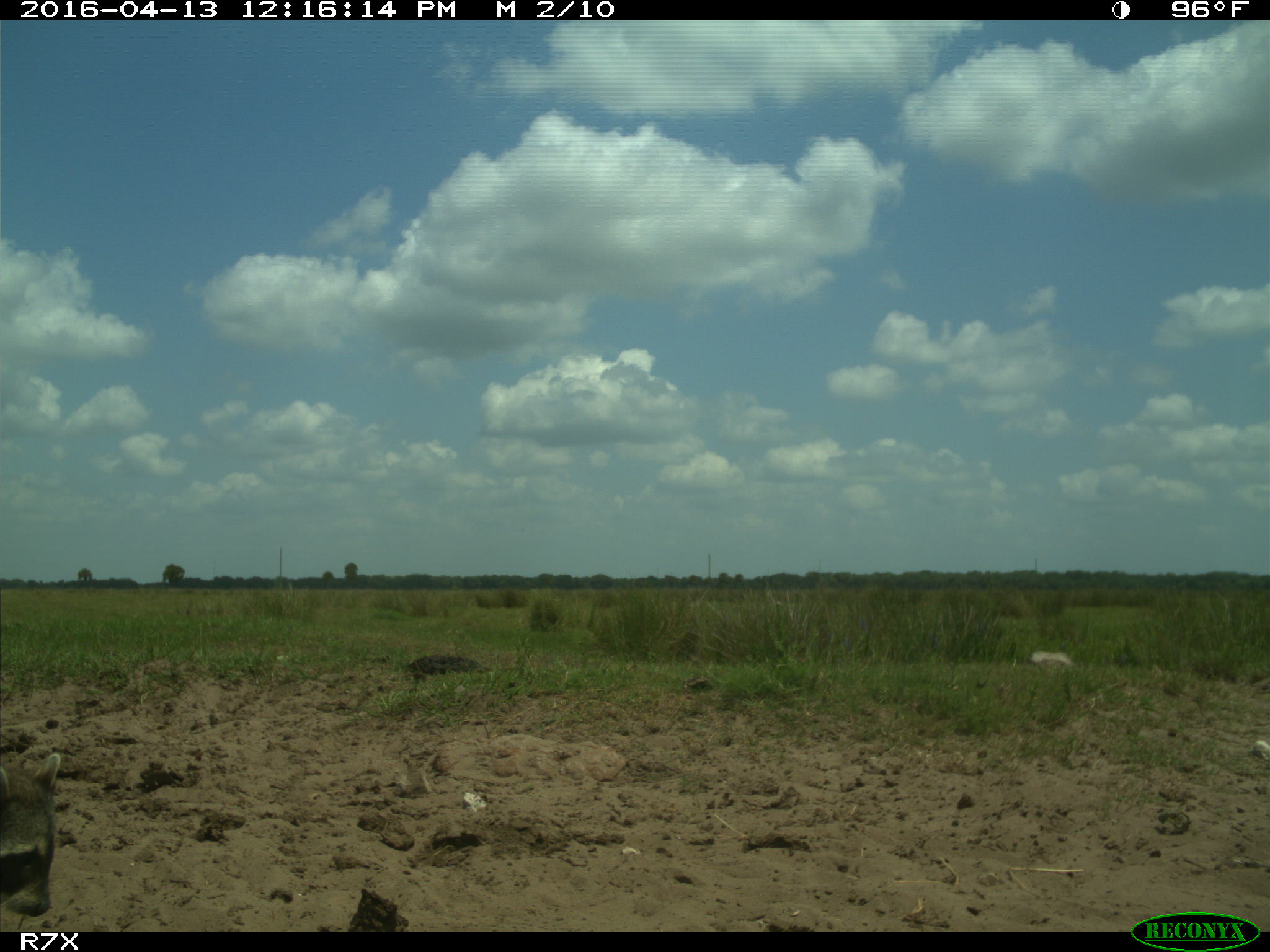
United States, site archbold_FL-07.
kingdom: Animalia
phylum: Chordata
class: Mammalia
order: Carnivora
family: Procyonidae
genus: Procyon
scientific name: Procyon lotor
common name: common raccoon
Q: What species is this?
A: Procyon lotor (common raccoon).